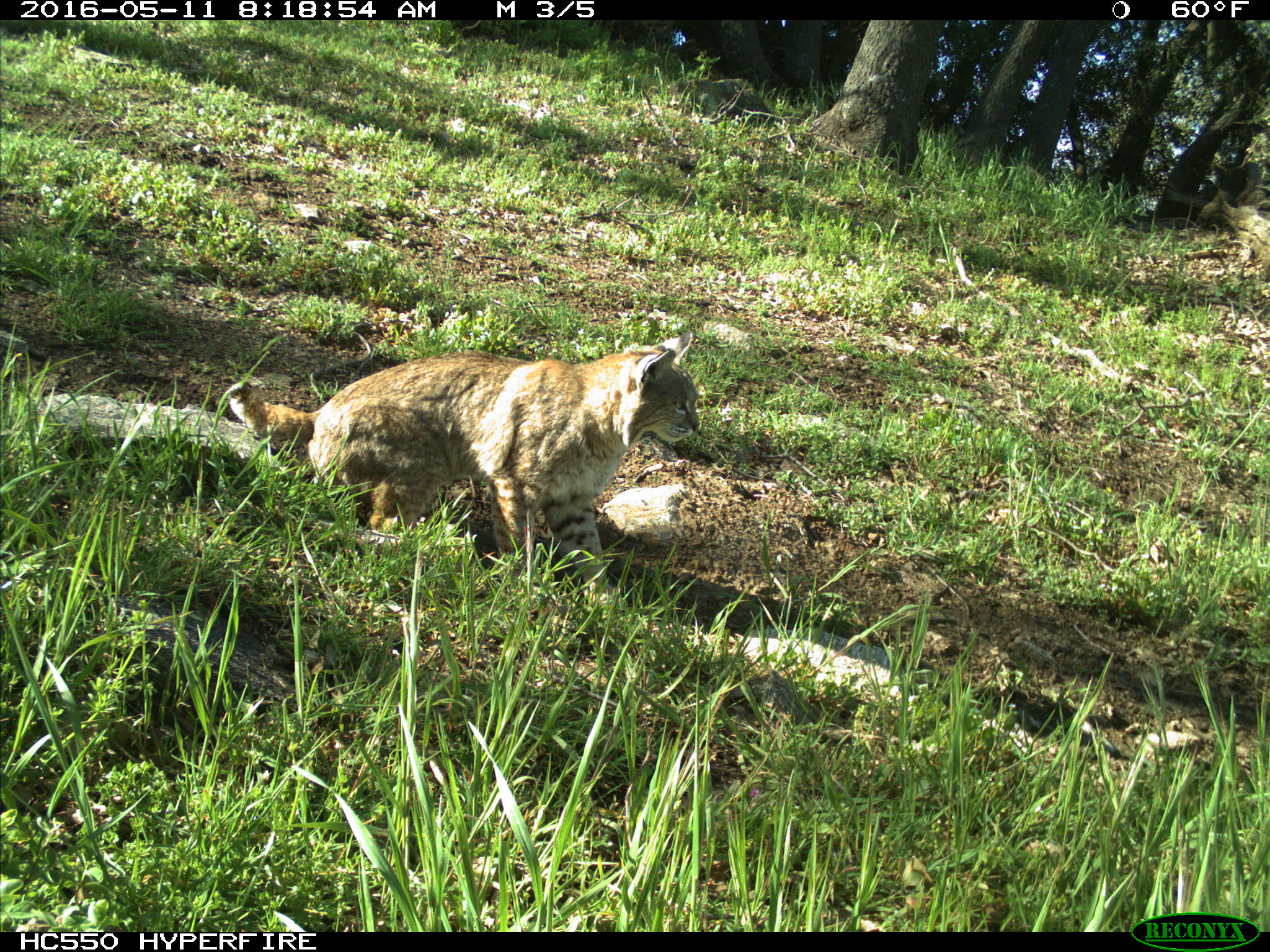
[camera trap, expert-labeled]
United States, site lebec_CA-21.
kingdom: Animalia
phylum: Chordata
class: Mammalia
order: Carnivora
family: Felidae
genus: Lynx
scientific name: Lynx rufus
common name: bobcat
Lynx rufus (bobcat).